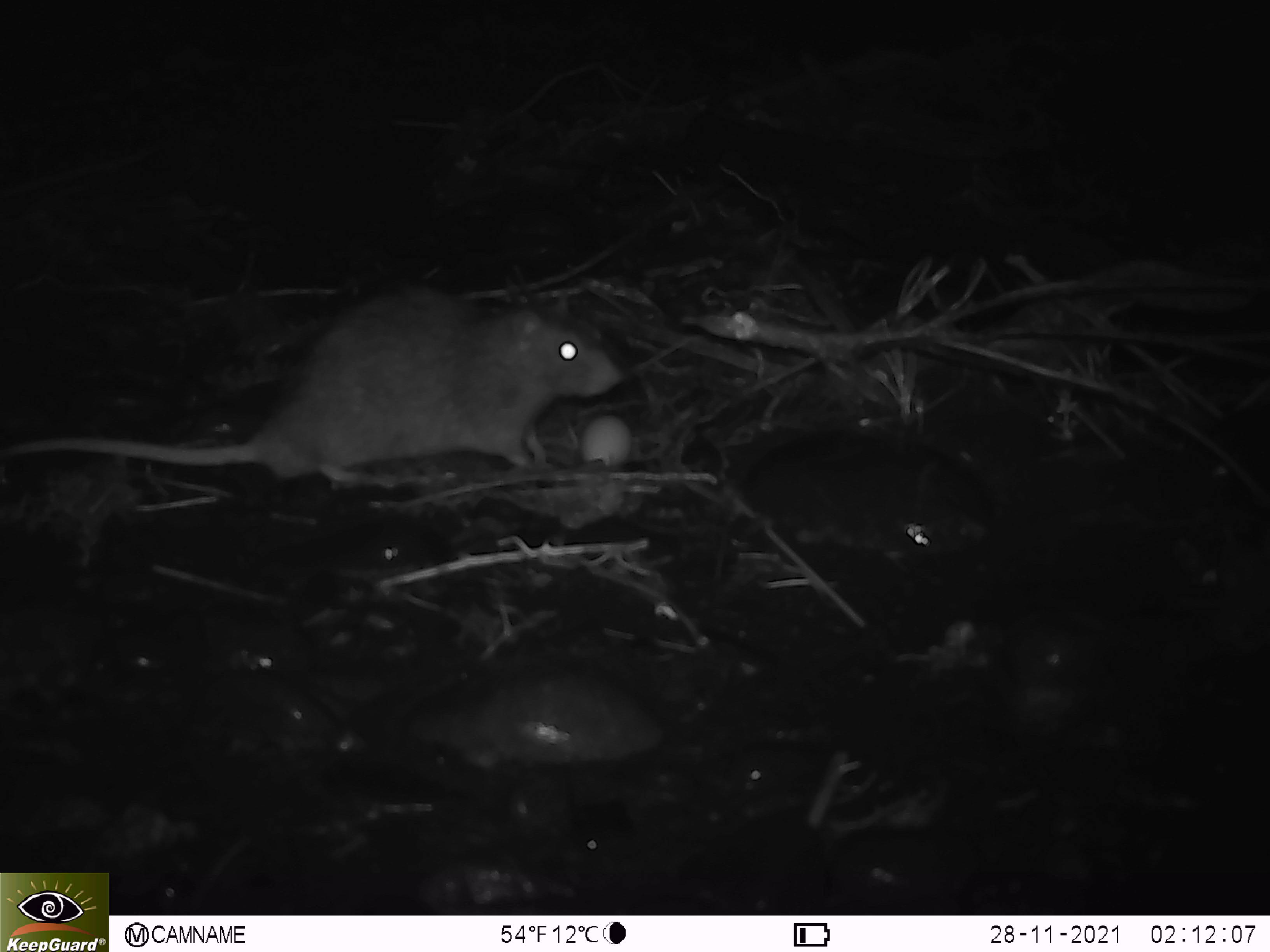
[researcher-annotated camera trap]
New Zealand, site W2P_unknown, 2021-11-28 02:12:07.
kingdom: Animalia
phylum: Chordata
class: Mammalia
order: Rodentia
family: Muridae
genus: Rattus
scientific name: Rattus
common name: rat